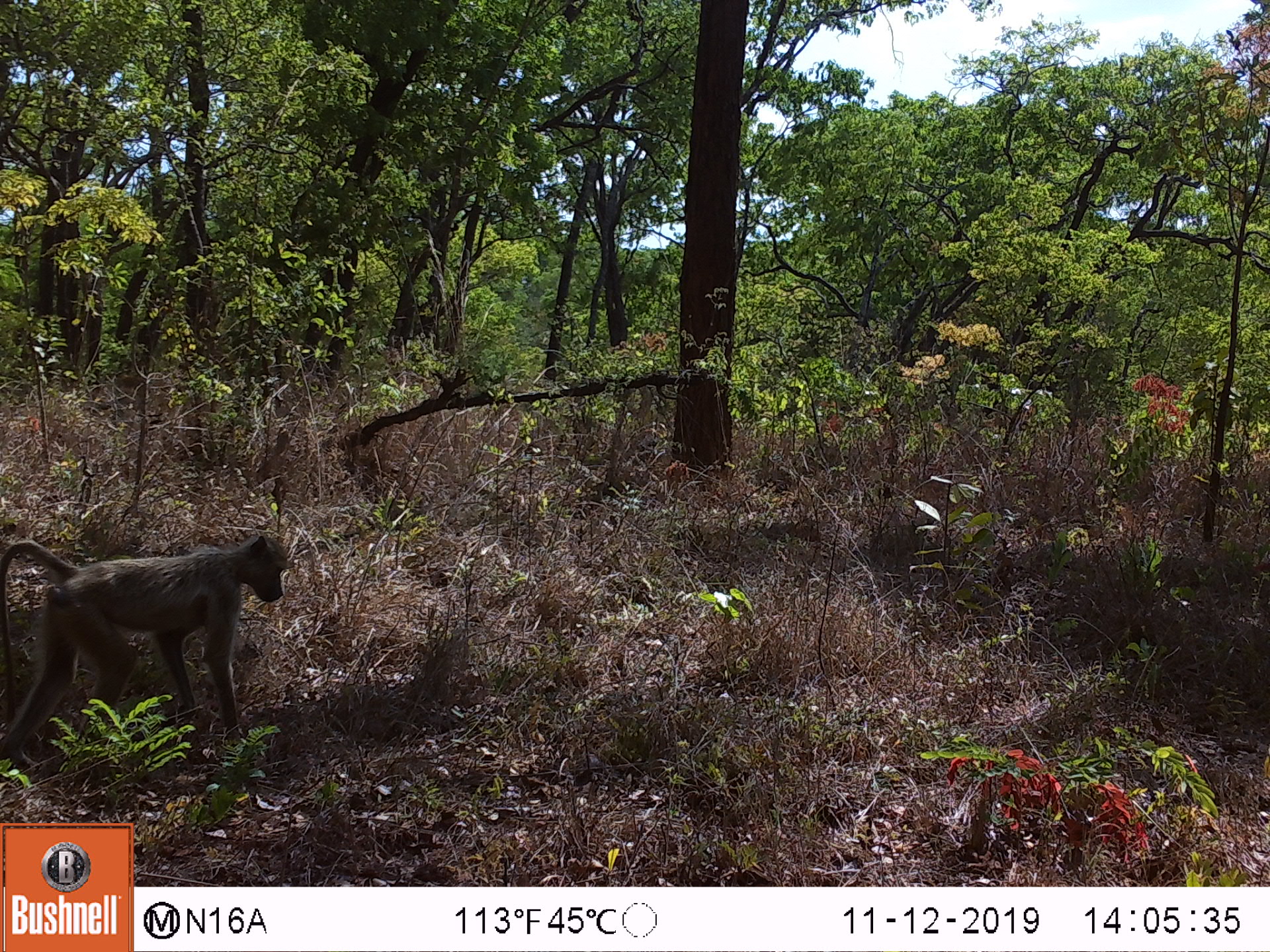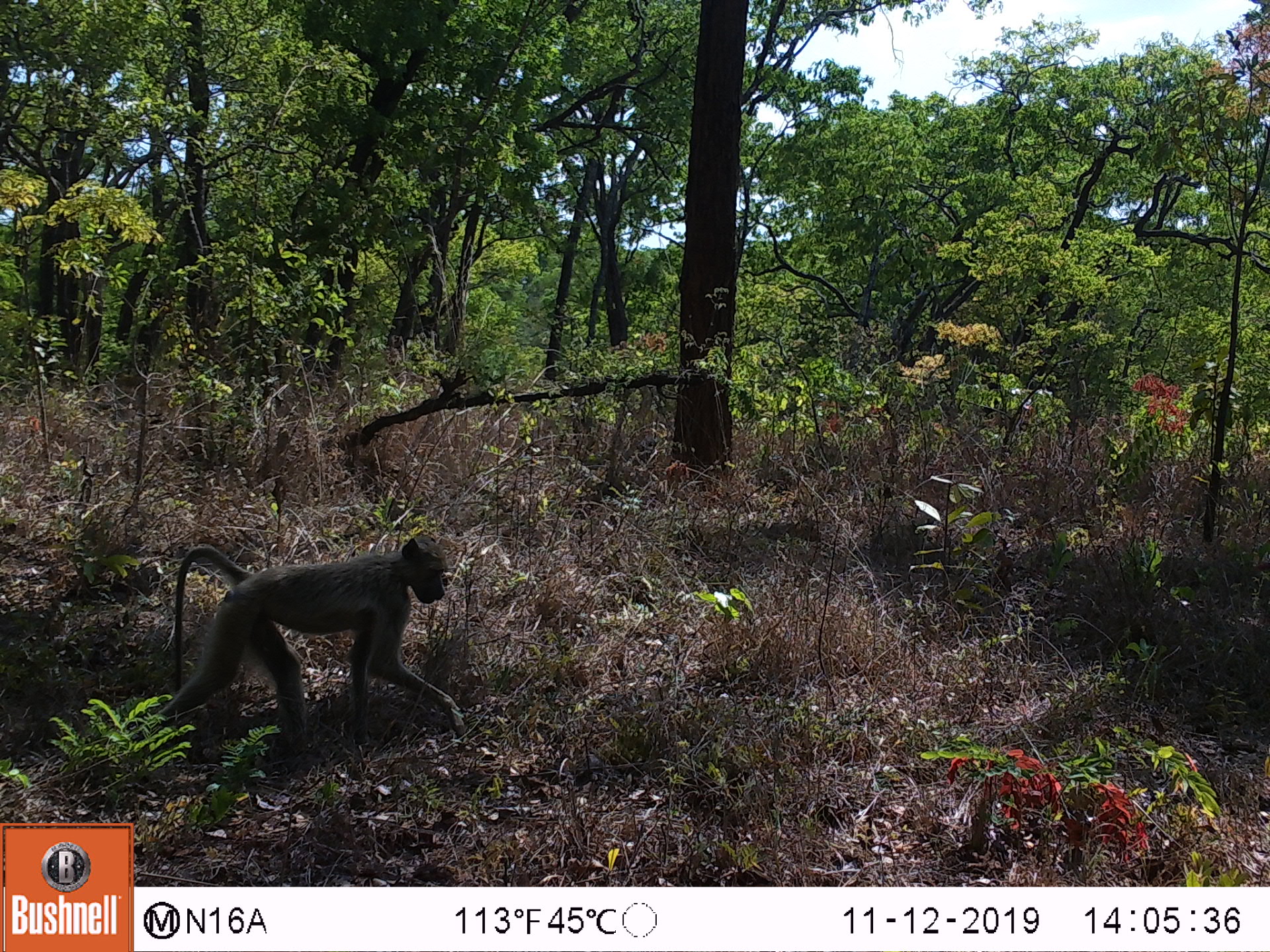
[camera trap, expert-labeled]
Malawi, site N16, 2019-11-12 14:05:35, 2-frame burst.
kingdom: Animalia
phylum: Chordata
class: Mammalia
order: Primates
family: Cercopithecidae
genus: Papio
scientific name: Papio cynocephalus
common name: yellow baboon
Yellow baboon (Papio cynocephalus), count 1.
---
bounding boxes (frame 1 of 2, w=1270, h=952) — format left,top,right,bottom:
yellow baboon: 2,534,290,742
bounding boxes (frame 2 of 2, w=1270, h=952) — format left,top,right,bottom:
yellow baboon: 148,536,461,735